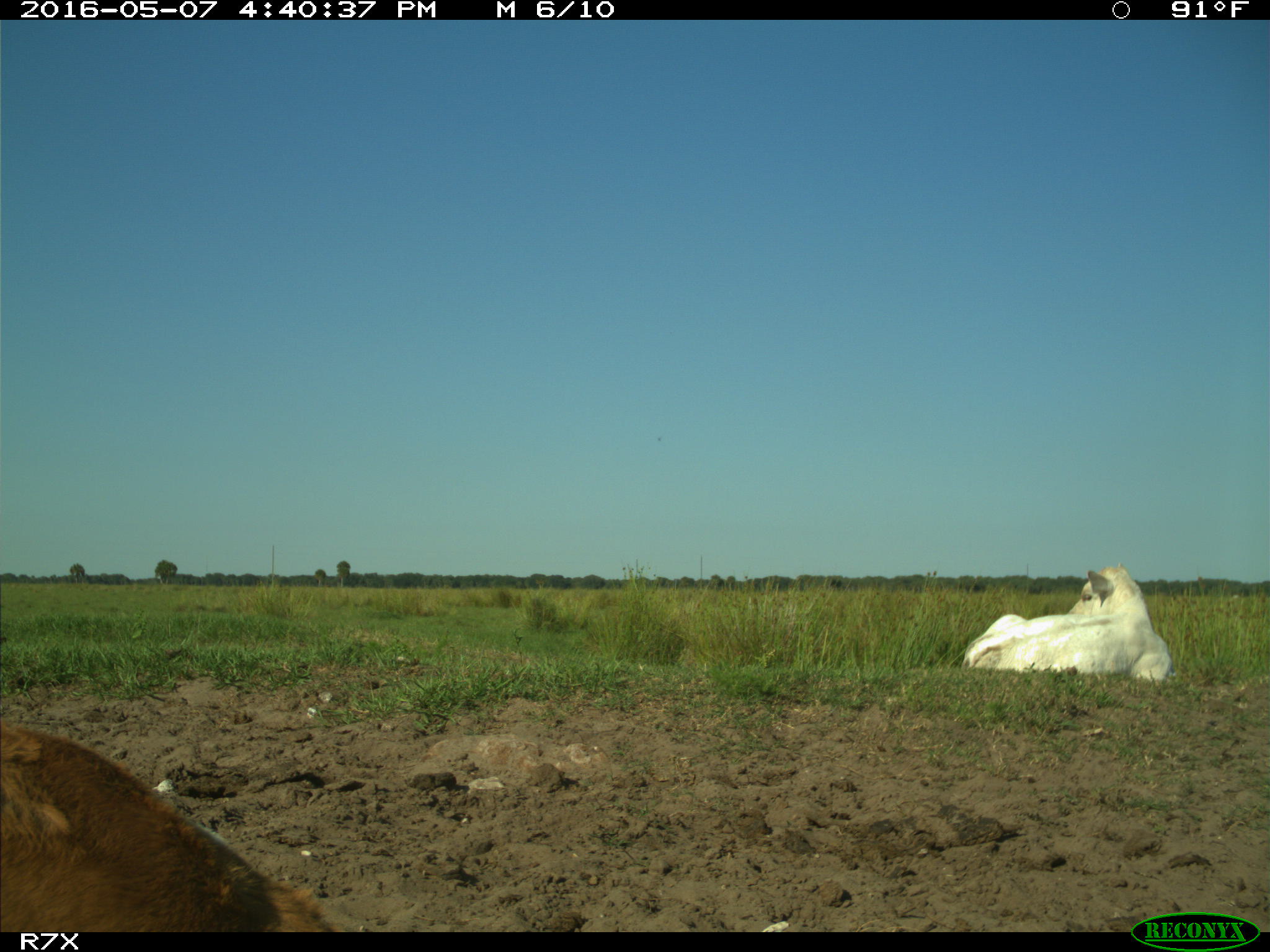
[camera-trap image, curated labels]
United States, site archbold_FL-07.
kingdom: Animalia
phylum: Chordata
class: Mammalia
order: Artiodactyla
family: Bovidae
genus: Bos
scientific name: Bos taurus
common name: domestic cow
Bos taurus (domestic cow).